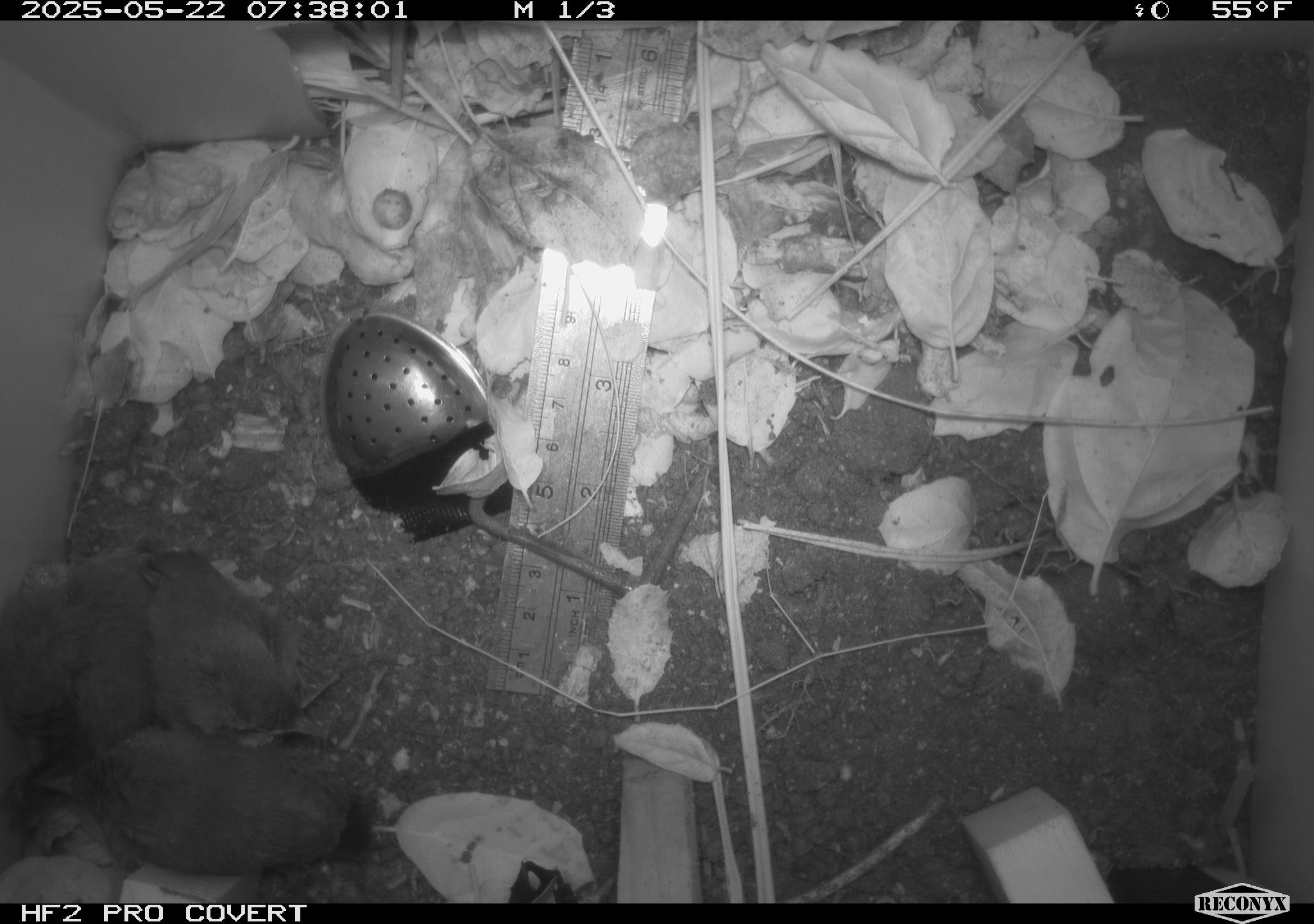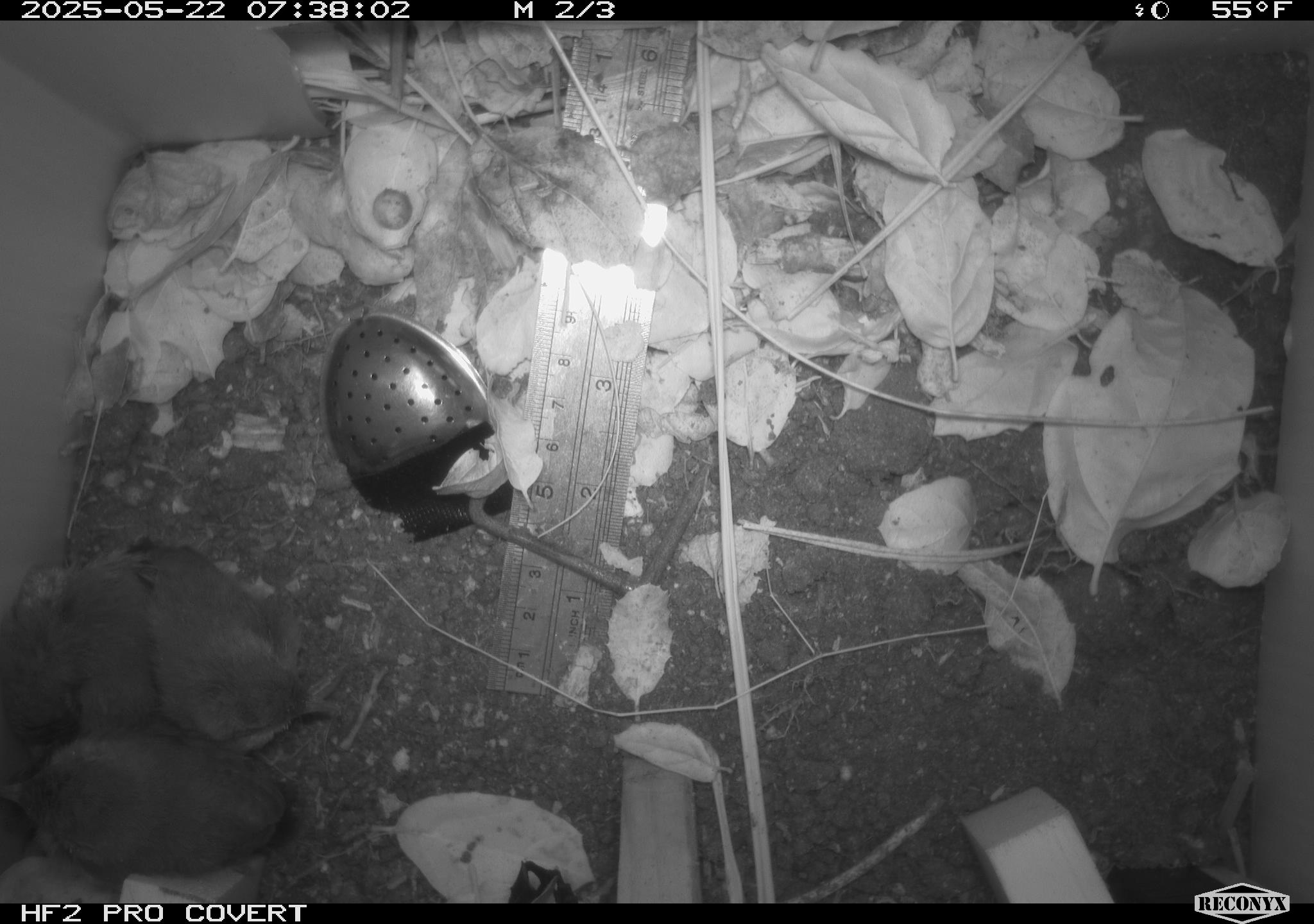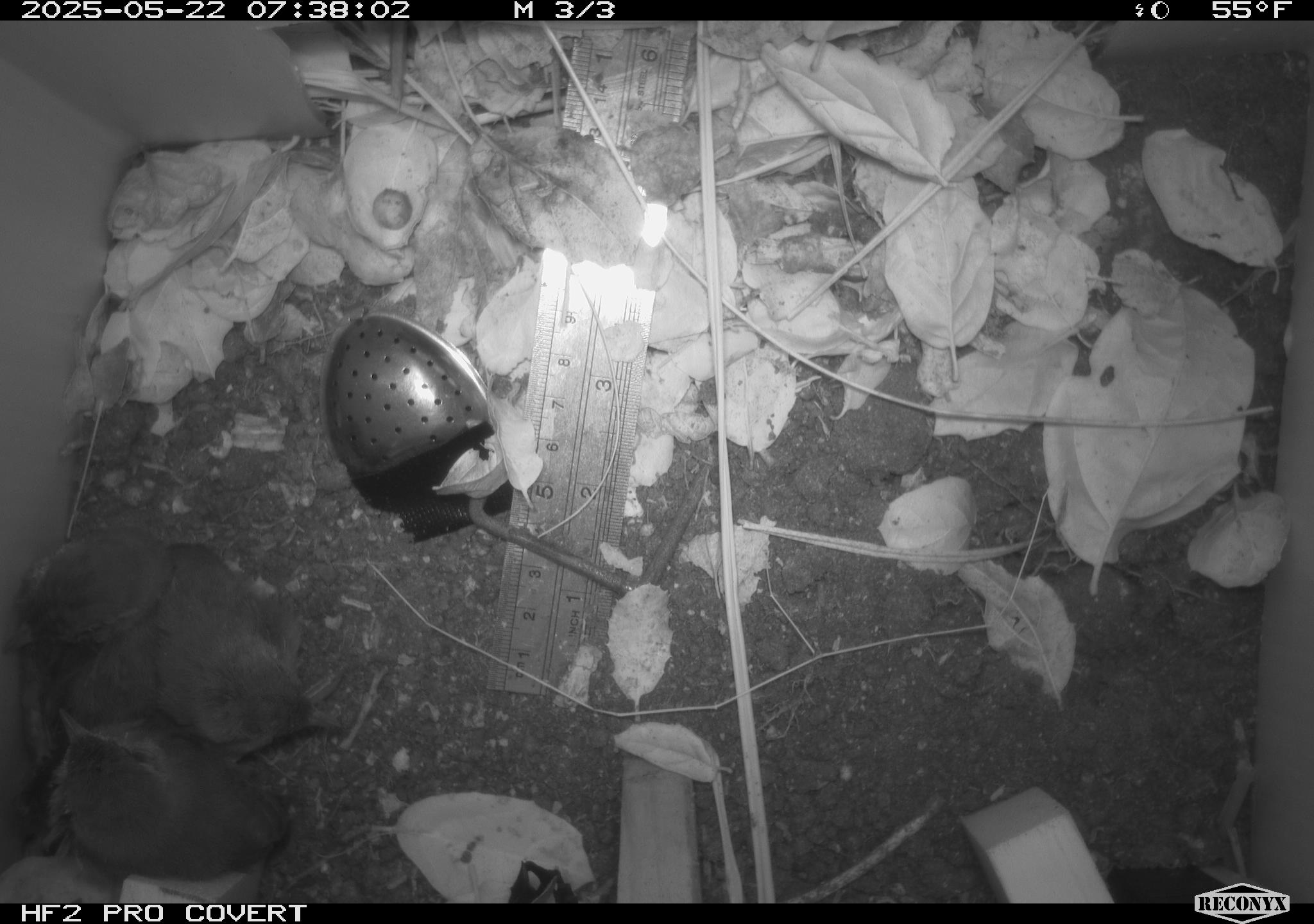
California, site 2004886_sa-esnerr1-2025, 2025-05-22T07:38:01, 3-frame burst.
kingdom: Animalia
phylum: Chordata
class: Aves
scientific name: Aves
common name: bird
Bird (Aves).